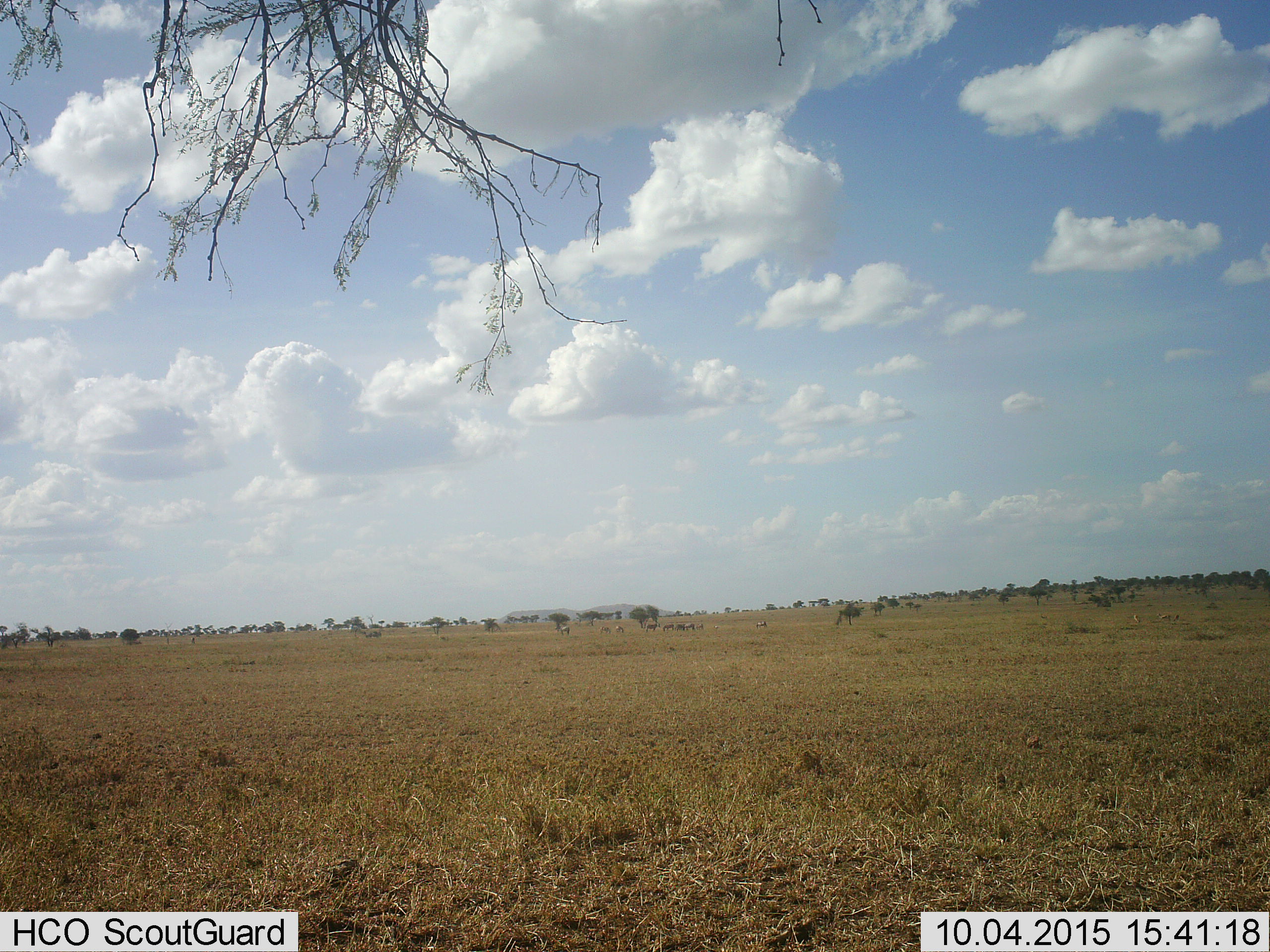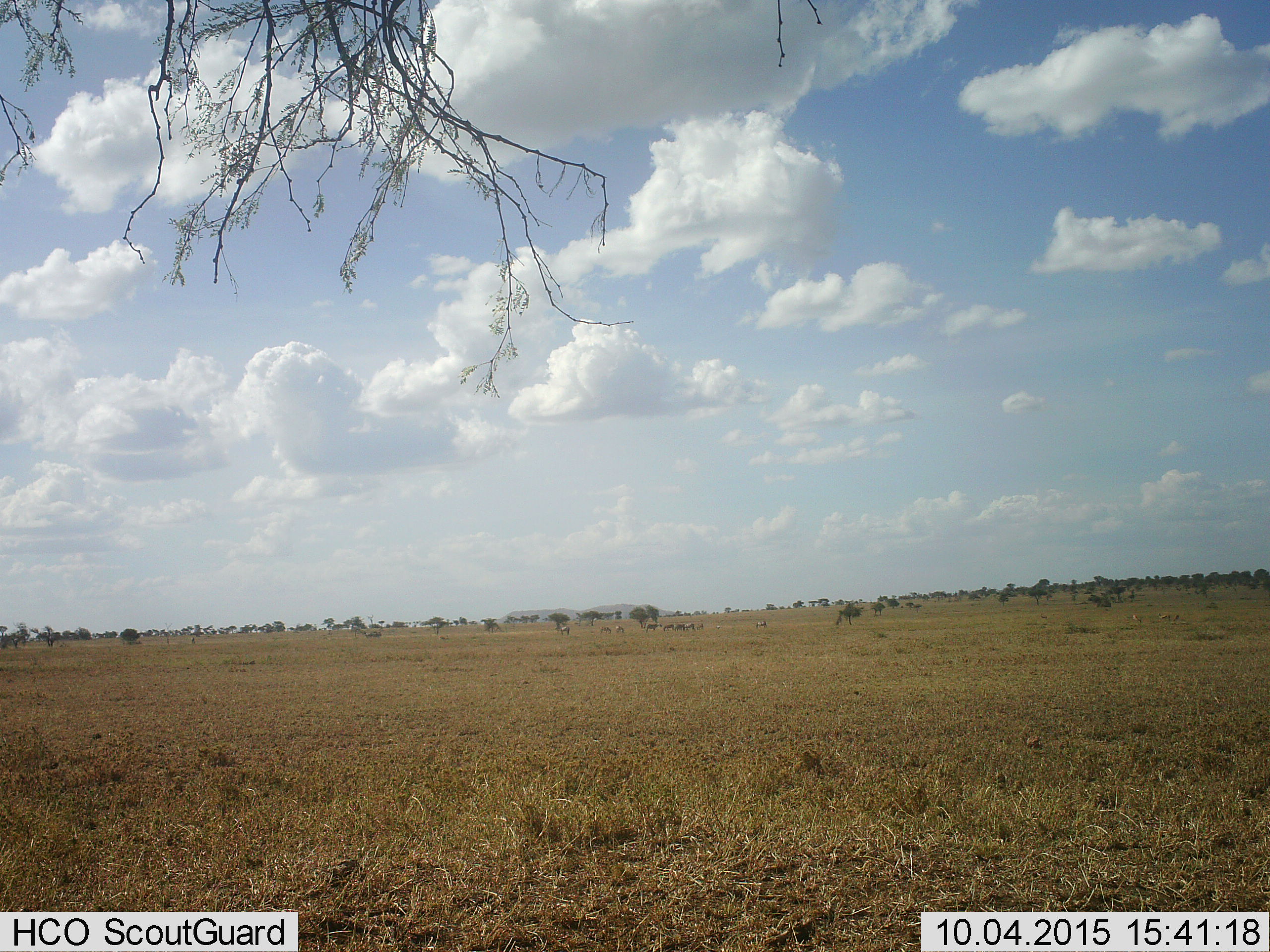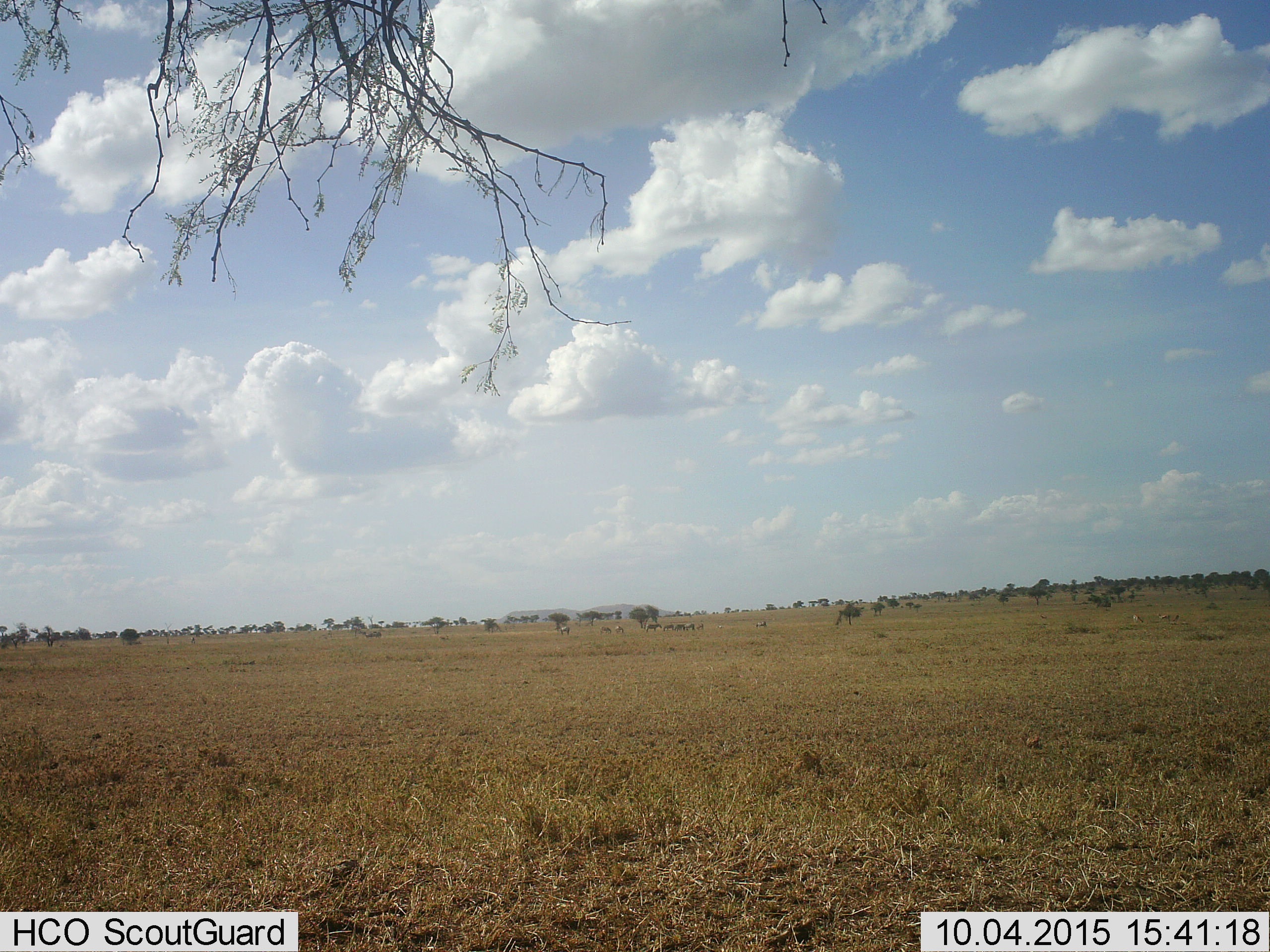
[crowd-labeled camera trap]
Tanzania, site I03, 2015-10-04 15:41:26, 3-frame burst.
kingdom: Animalia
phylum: Chordata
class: Mammalia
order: Perissodactyla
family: Equidae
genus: Equus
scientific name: Equus quagga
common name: plains zebra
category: zebra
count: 10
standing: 100%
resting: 0%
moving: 0%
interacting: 0%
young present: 0%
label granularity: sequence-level